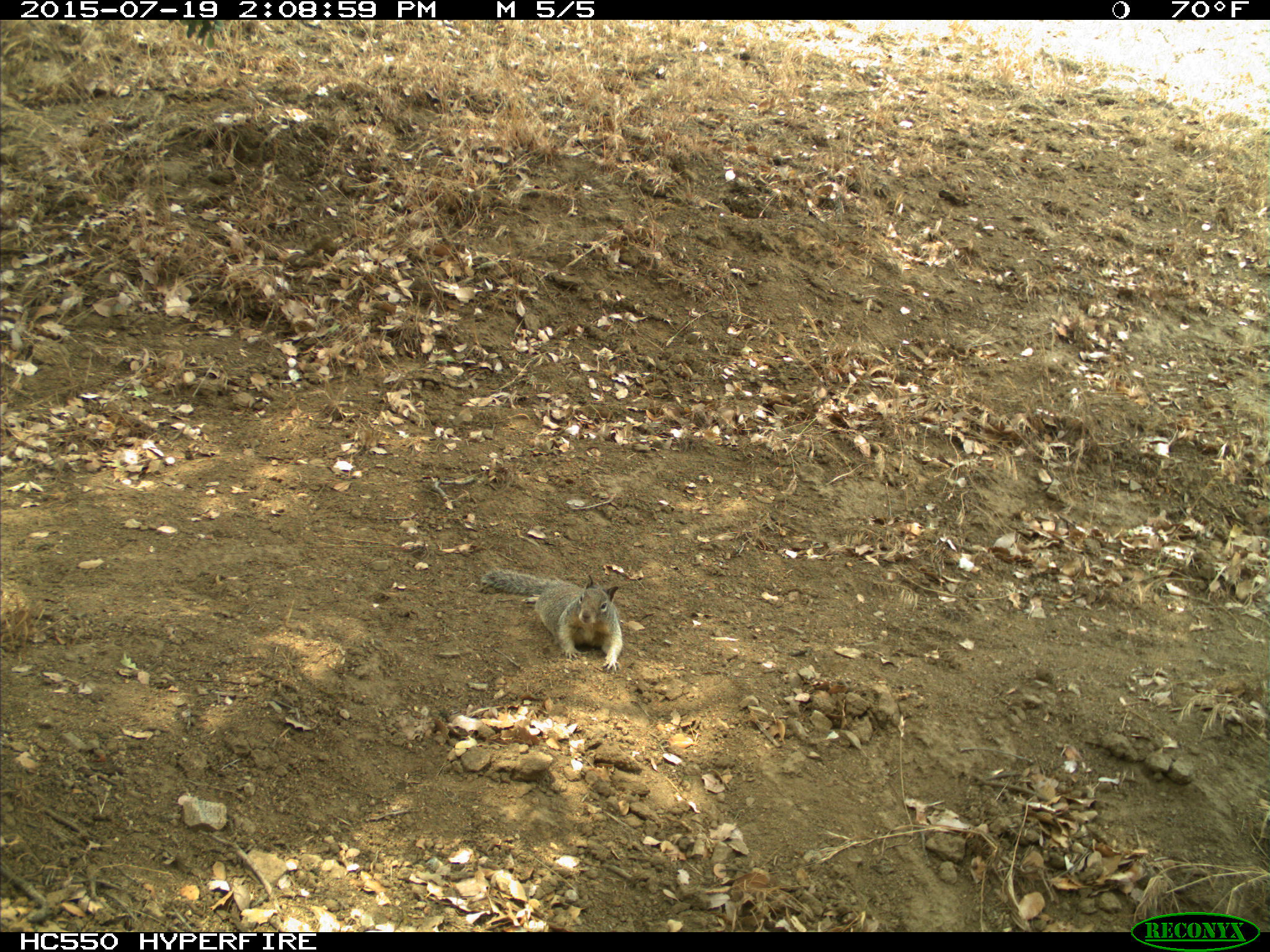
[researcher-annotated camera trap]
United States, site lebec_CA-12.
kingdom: Animalia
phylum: Chordata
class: Mammalia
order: Rodentia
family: Sciuridae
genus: Otospermophilus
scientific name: Otospermophilus beecheyi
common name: california ground squirrel